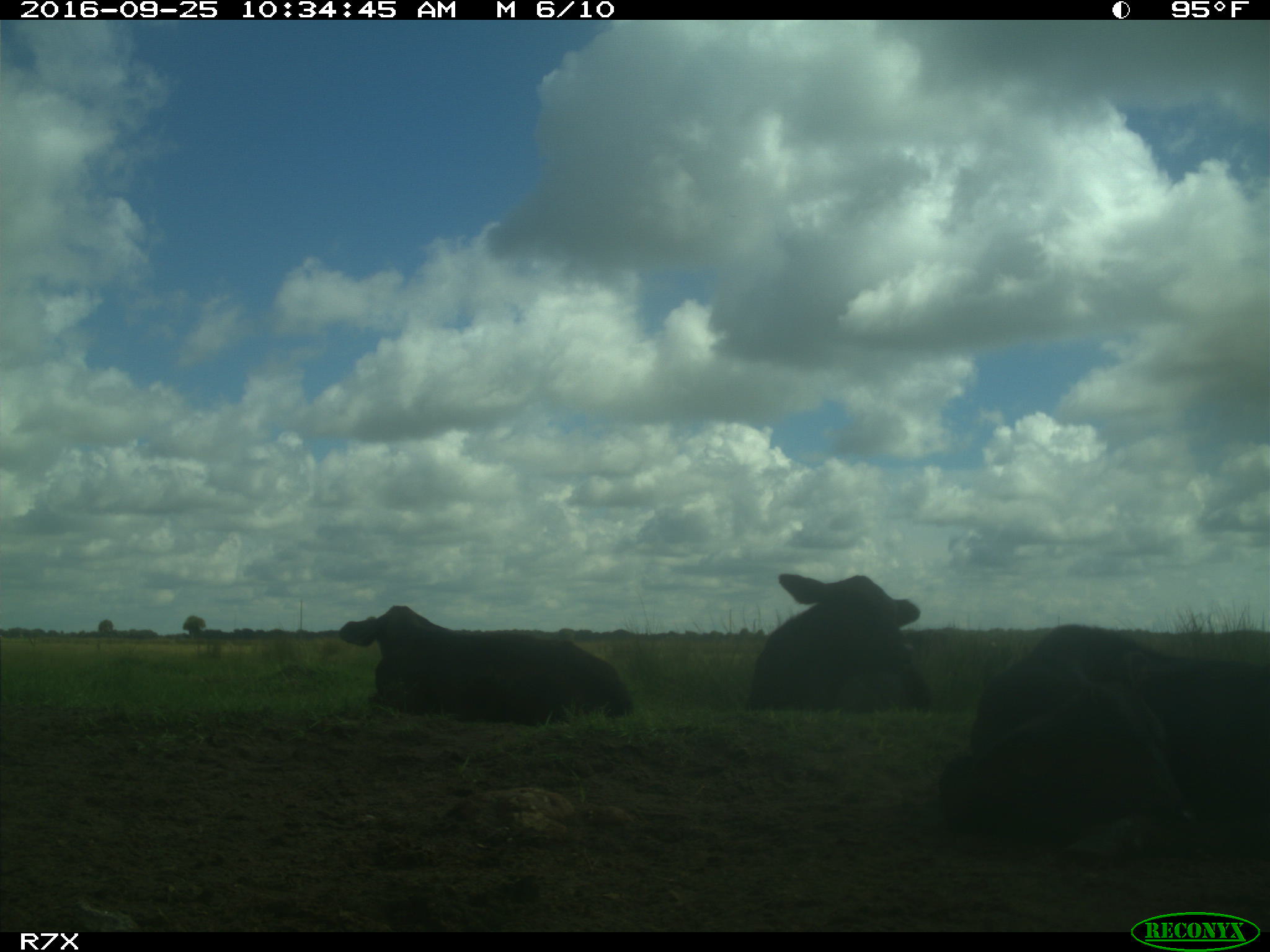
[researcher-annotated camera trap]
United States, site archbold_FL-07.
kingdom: Animalia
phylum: Chordata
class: Mammalia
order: Artiodactyla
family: Bovidae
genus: Bos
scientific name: Bos taurus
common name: domestic cow